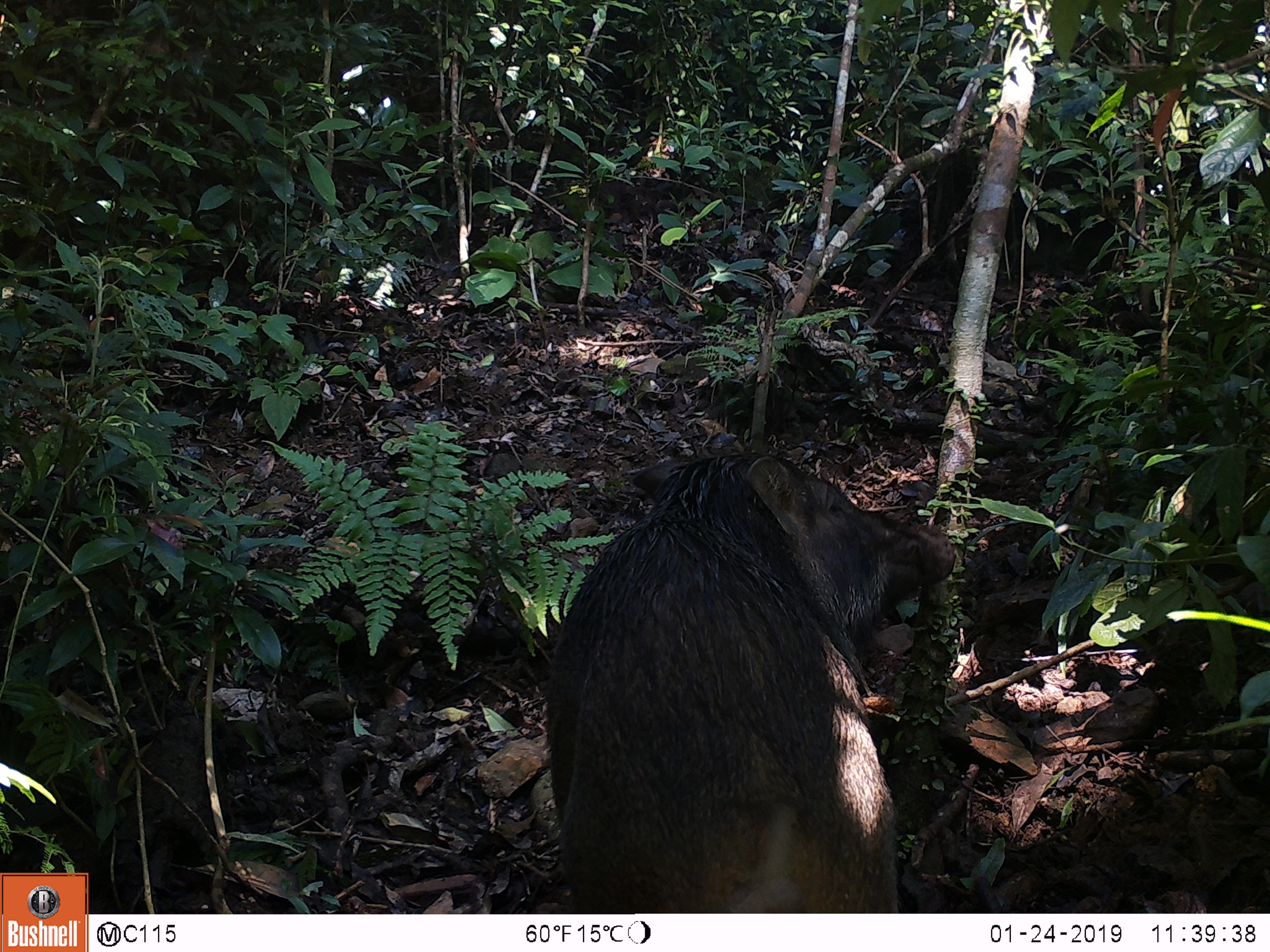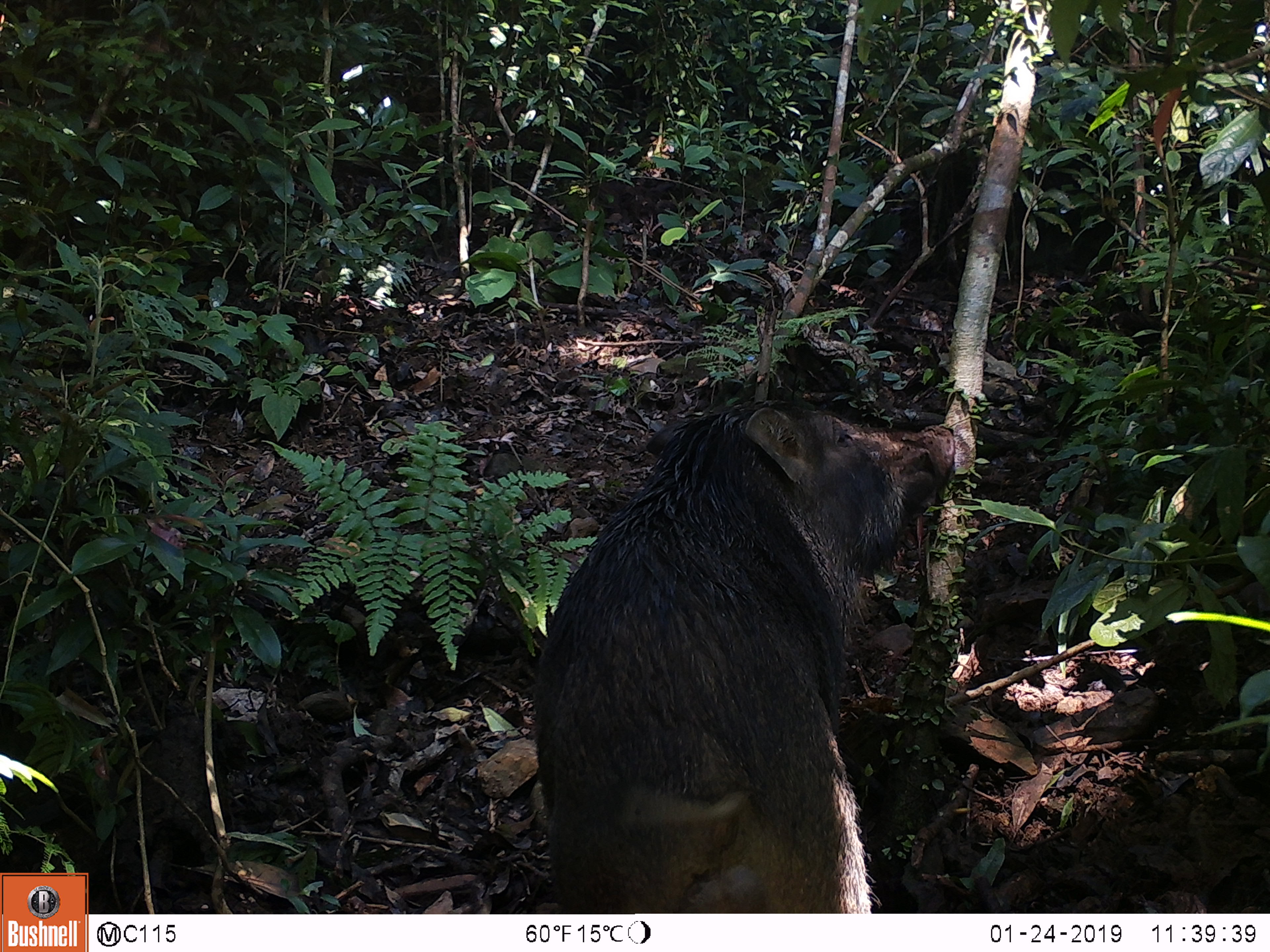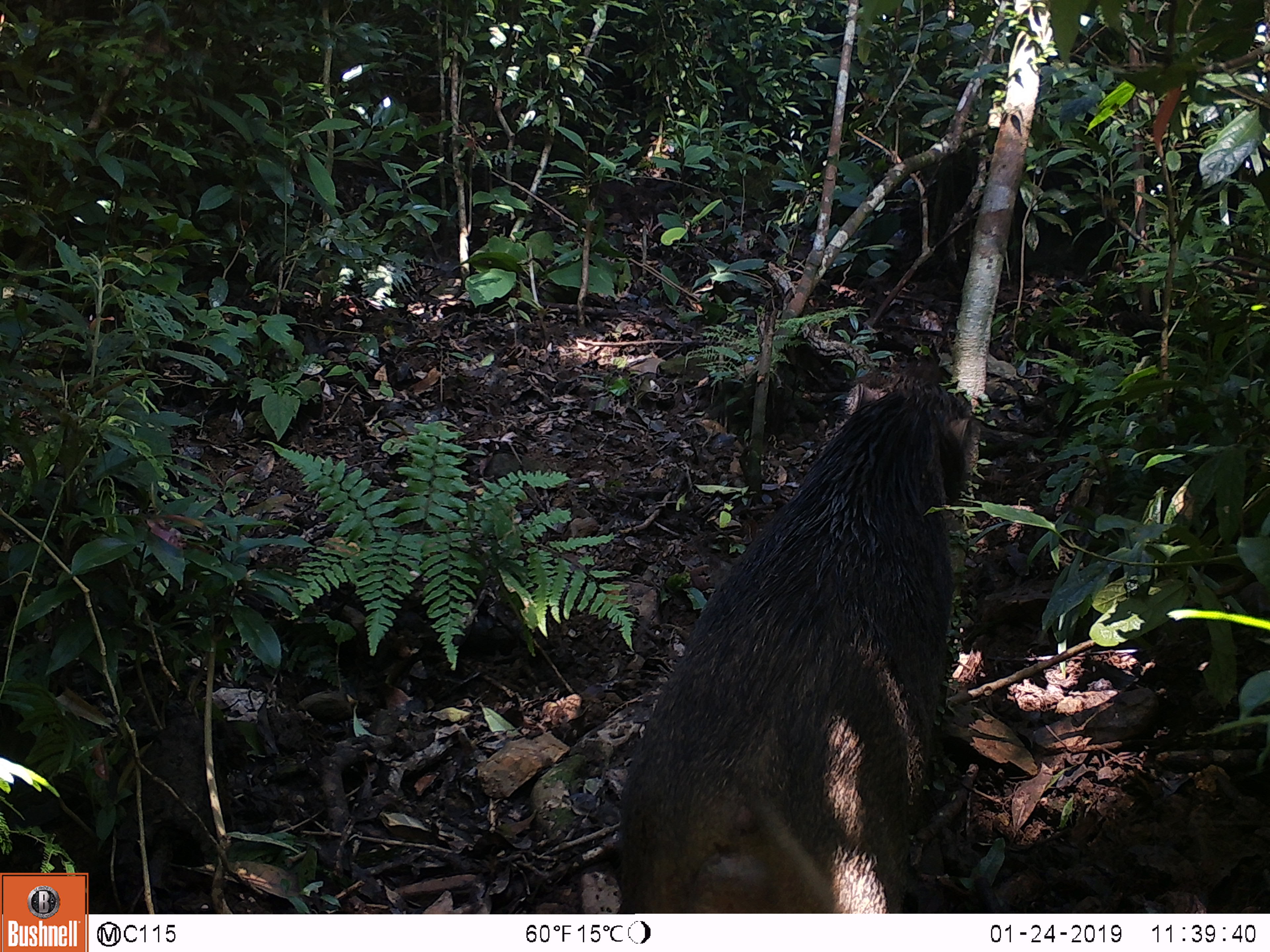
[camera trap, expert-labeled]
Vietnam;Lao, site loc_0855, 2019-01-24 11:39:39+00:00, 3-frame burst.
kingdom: Animalia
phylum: Chordata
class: Mammalia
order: Artiodactyla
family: Suidae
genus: Sus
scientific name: Sus scrofa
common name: eurasian wild pig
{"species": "eurasian wild pig (Sus scrofa)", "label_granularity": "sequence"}